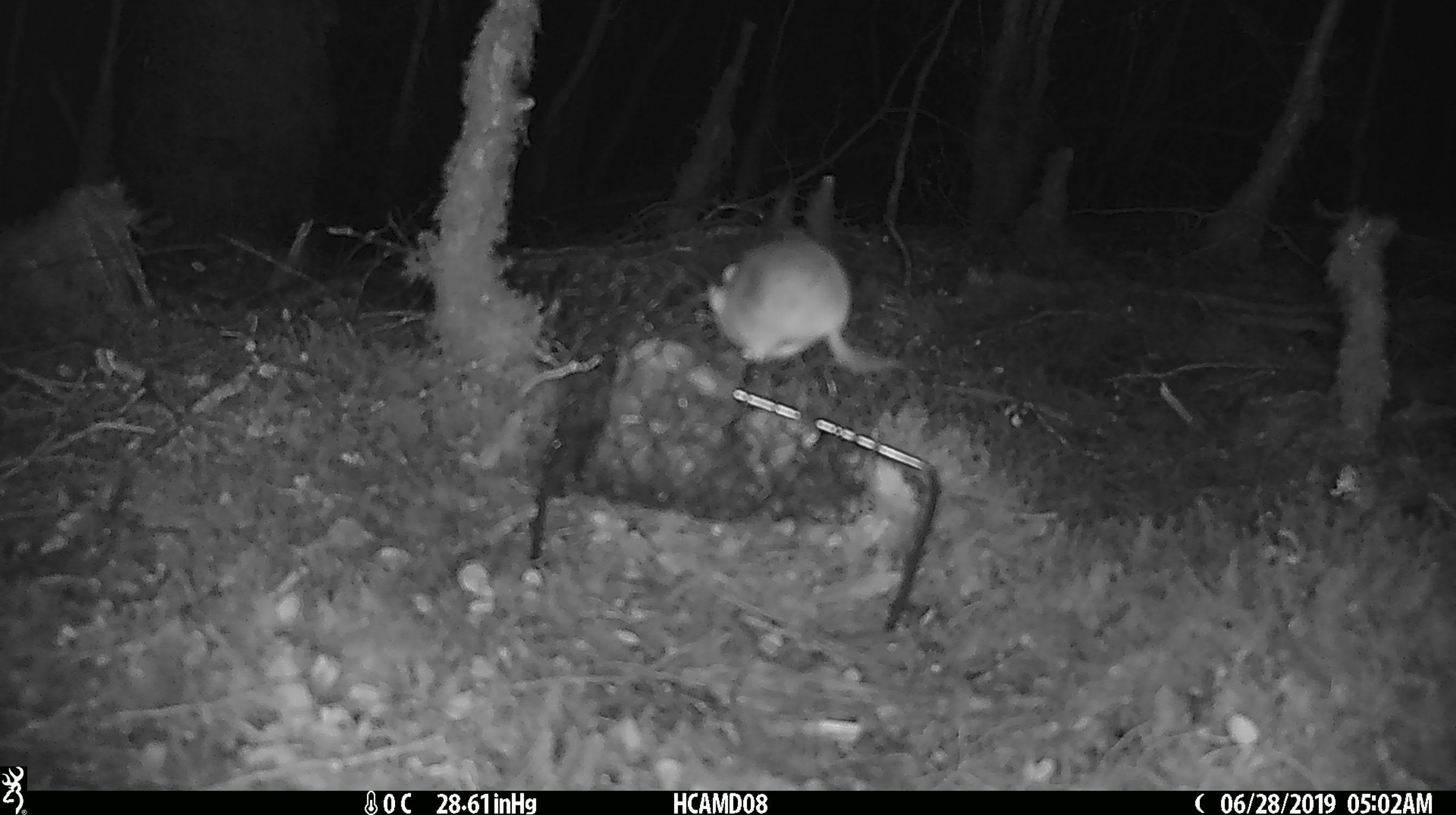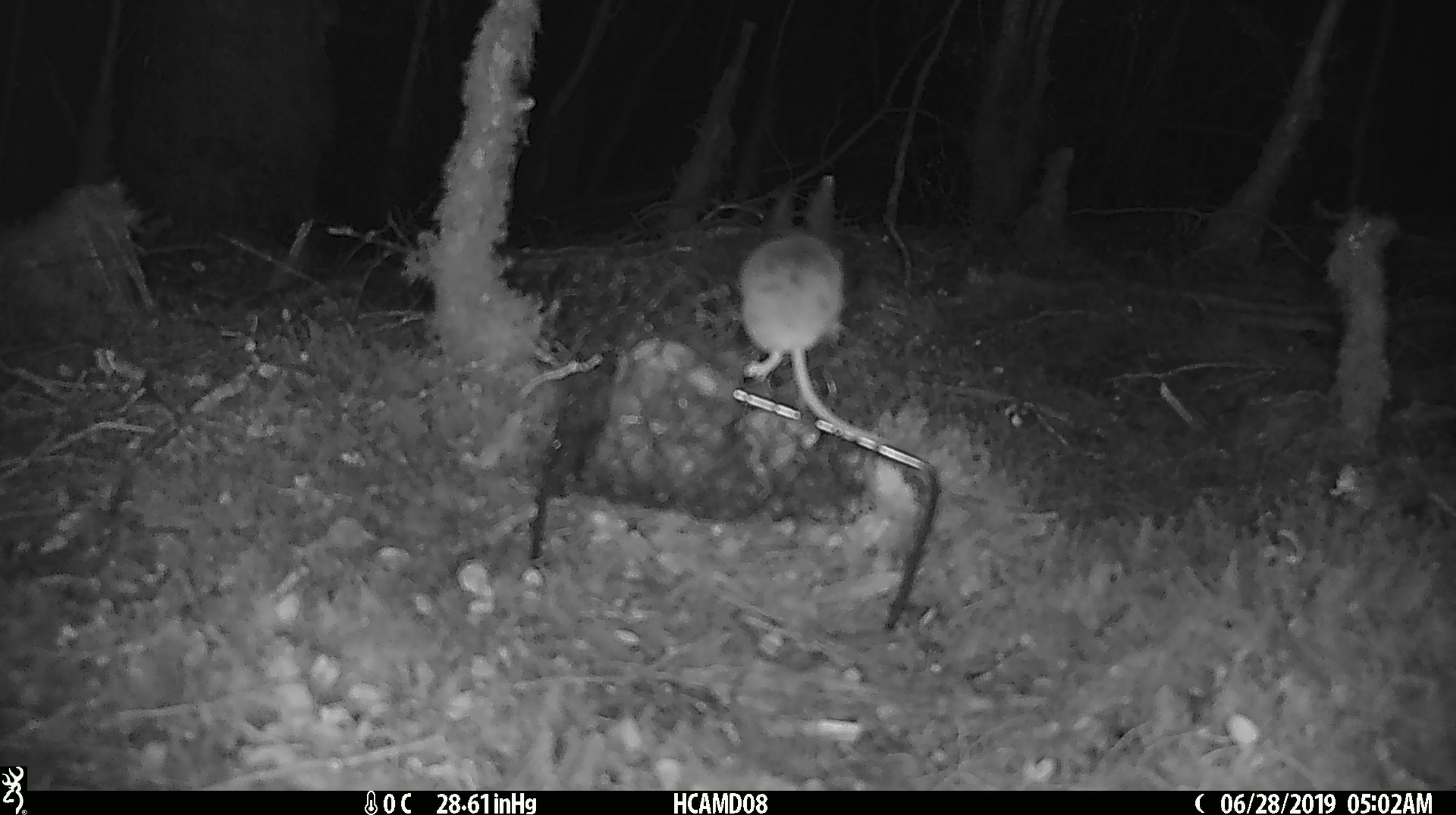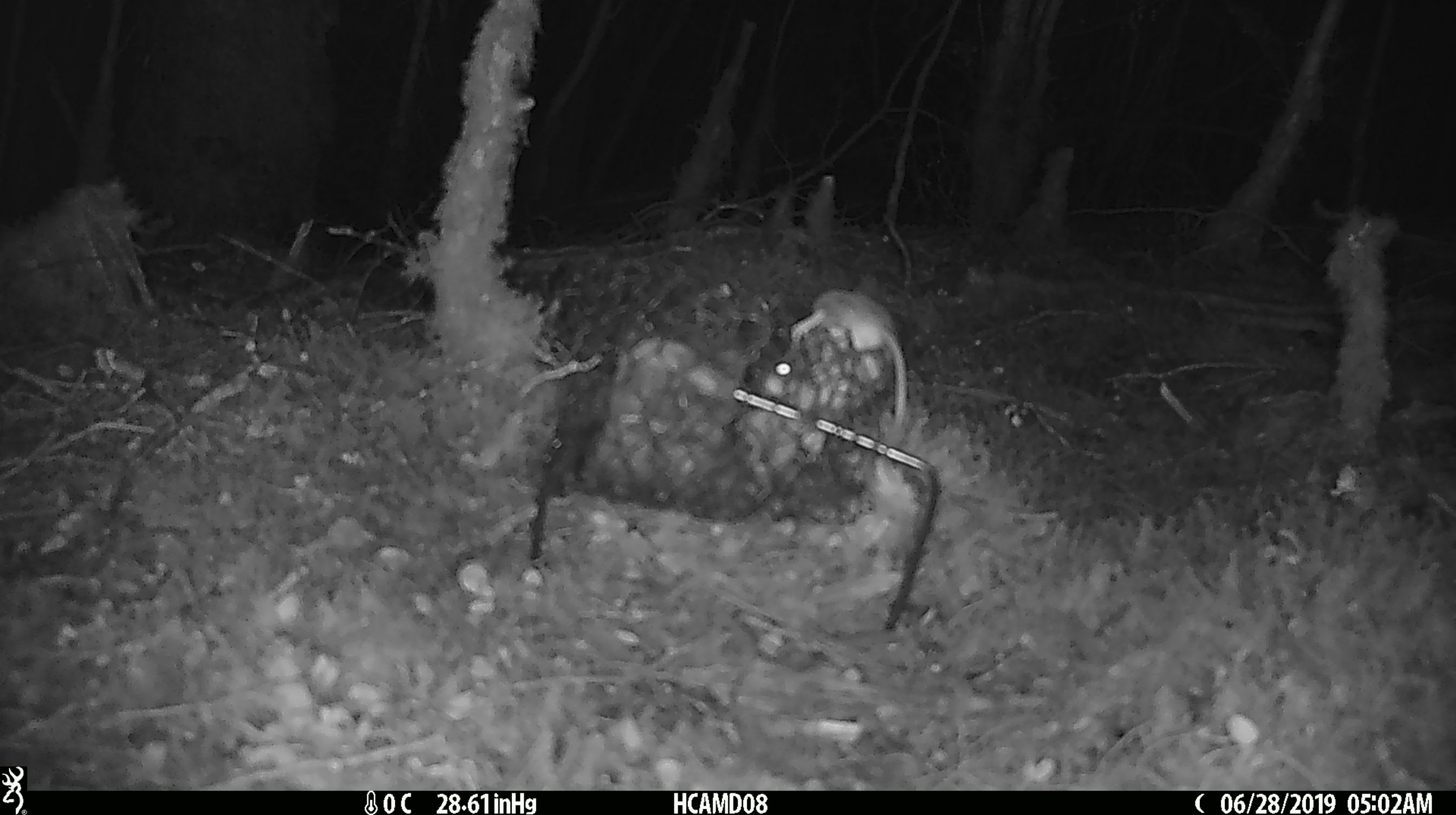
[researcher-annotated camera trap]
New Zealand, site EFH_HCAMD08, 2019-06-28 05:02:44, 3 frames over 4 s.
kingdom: Animalia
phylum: Chordata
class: Mammalia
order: Rodentia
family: Muridae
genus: Mus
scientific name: Mus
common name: mouse